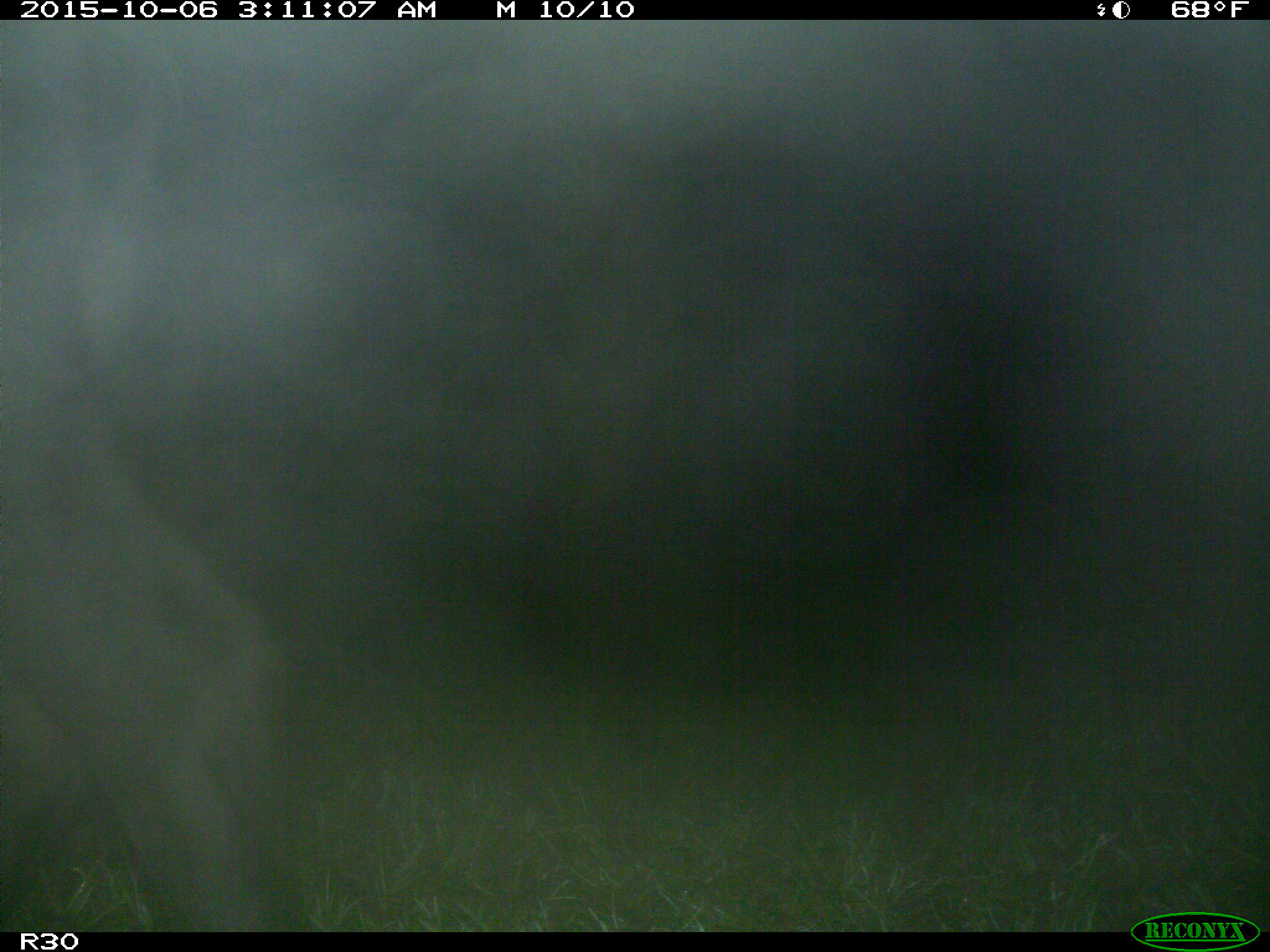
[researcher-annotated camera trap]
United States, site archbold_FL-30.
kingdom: Animalia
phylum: Chordata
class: Mammalia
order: Artiodactyla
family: Bovidae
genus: Bos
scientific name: Bos taurus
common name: domestic cow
Bos taurus (domestic cow).